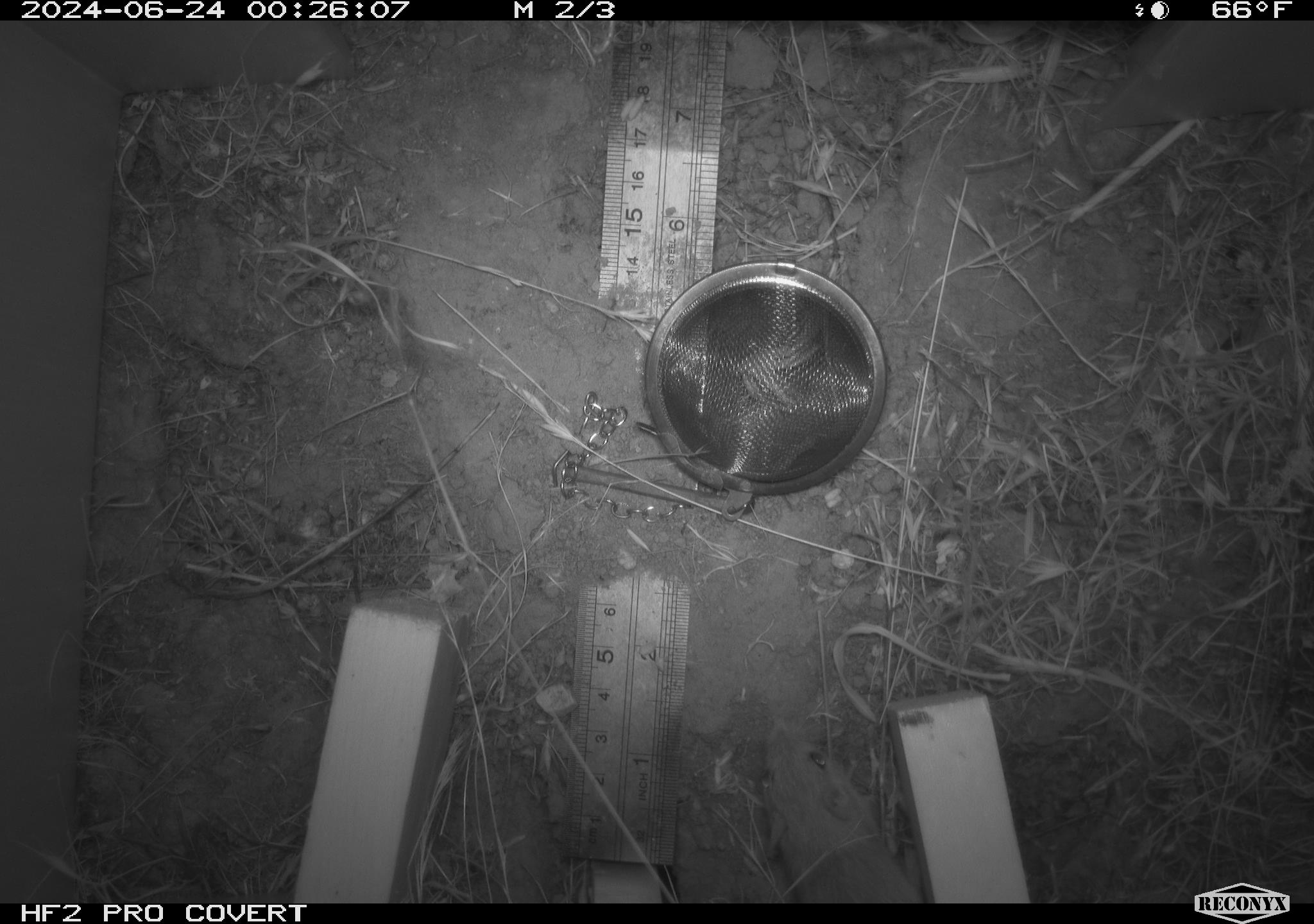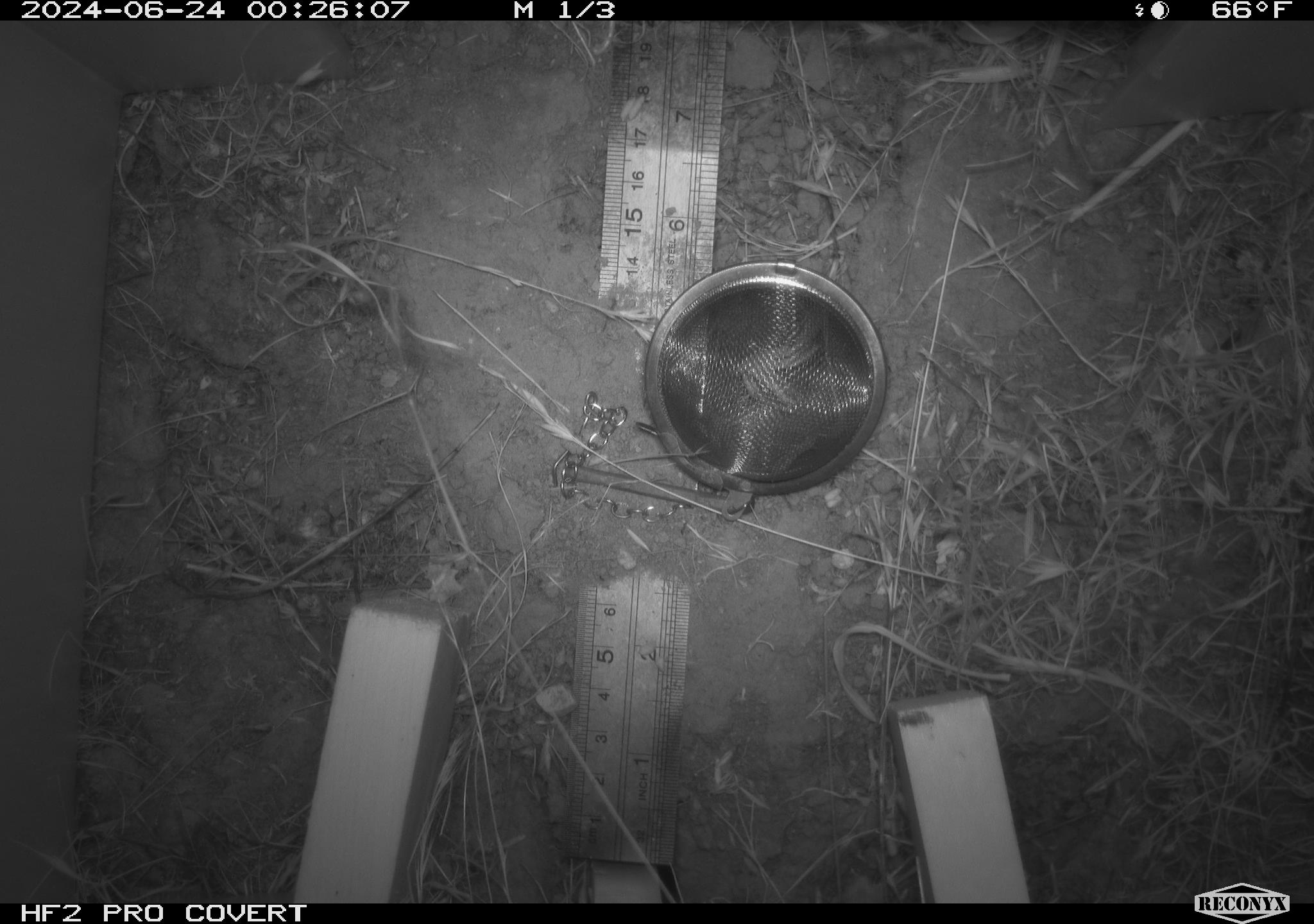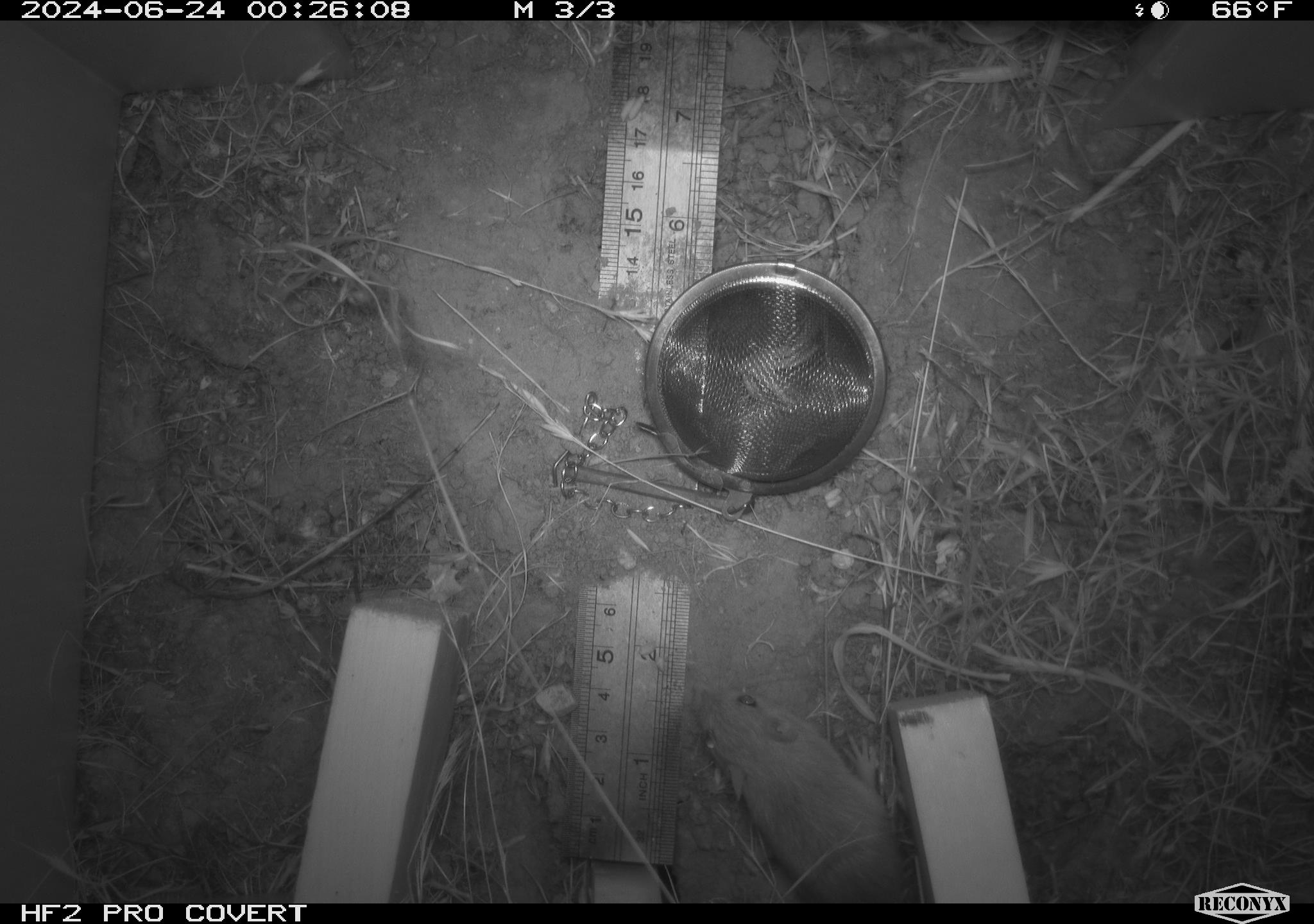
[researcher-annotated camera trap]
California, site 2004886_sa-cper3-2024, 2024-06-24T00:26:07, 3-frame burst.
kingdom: Animalia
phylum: Chordata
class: Mammalia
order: Rodentia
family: Heteromyidae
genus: Dipodomys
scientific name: Dipodomys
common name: kangaroo rats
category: dipodomys species